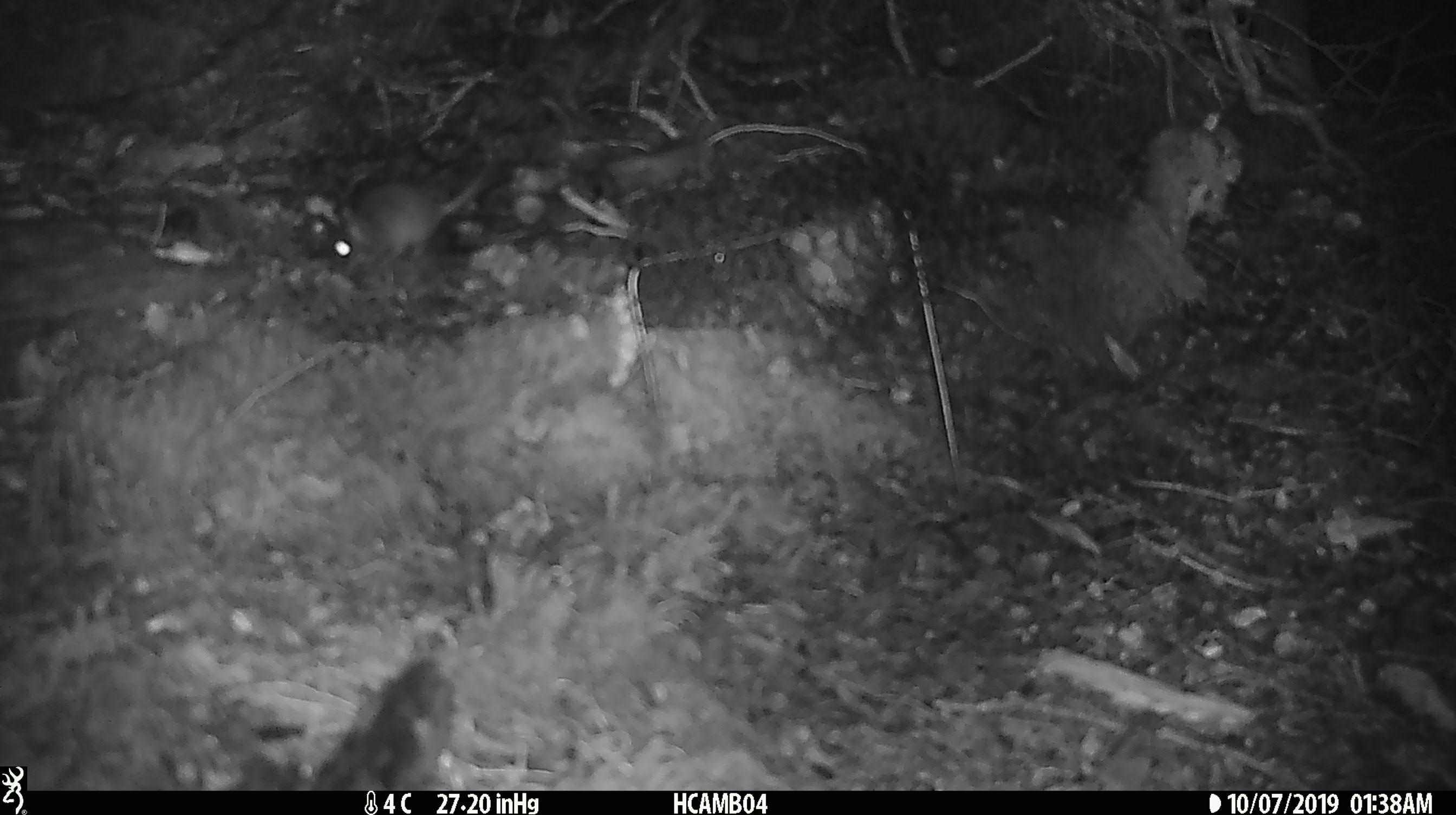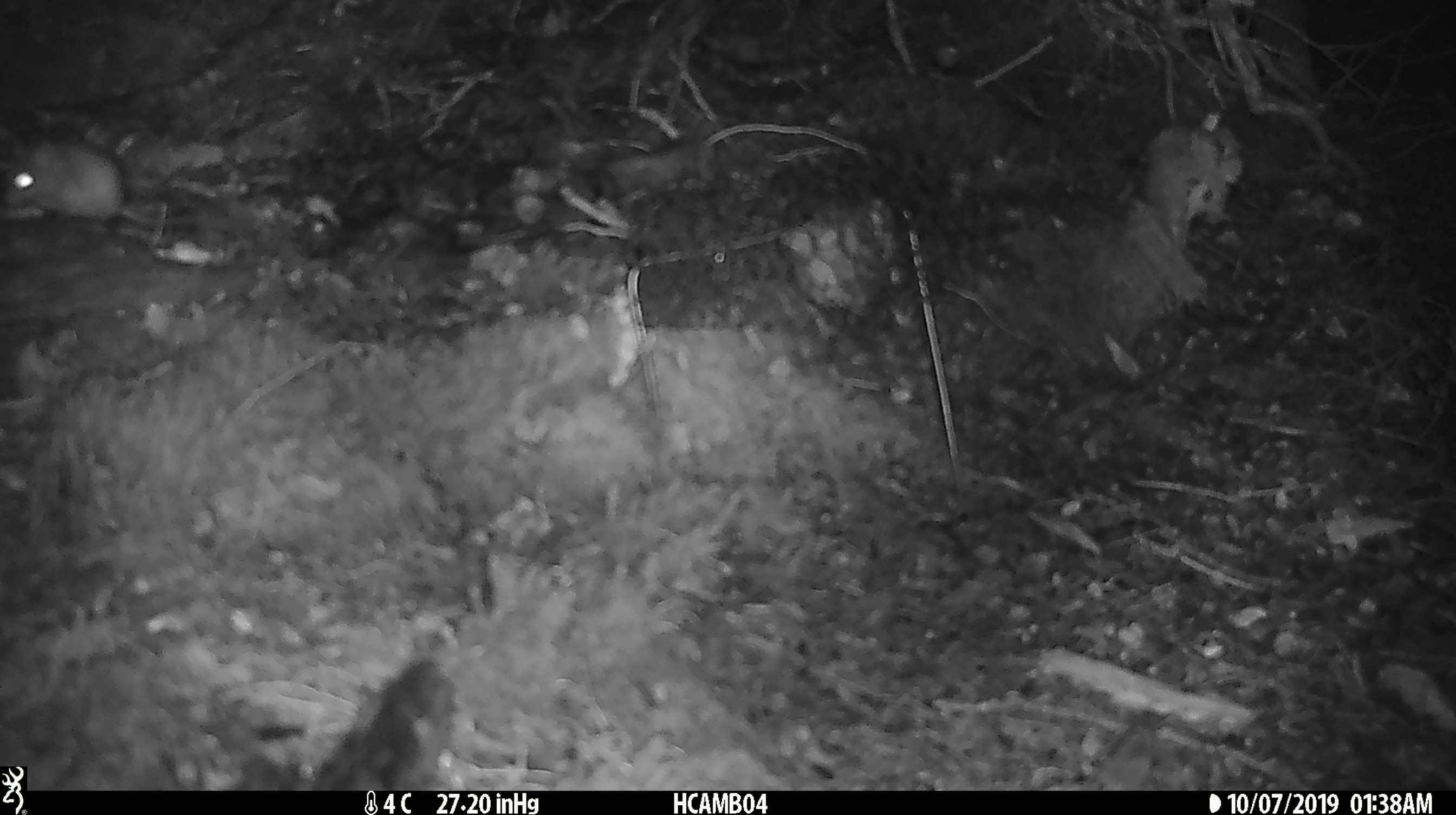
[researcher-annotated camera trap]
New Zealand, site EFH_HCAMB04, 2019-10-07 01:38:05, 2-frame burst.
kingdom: Animalia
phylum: Chordata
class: Mammalia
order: Rodentia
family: Muridae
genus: Mus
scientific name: Mus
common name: mouse